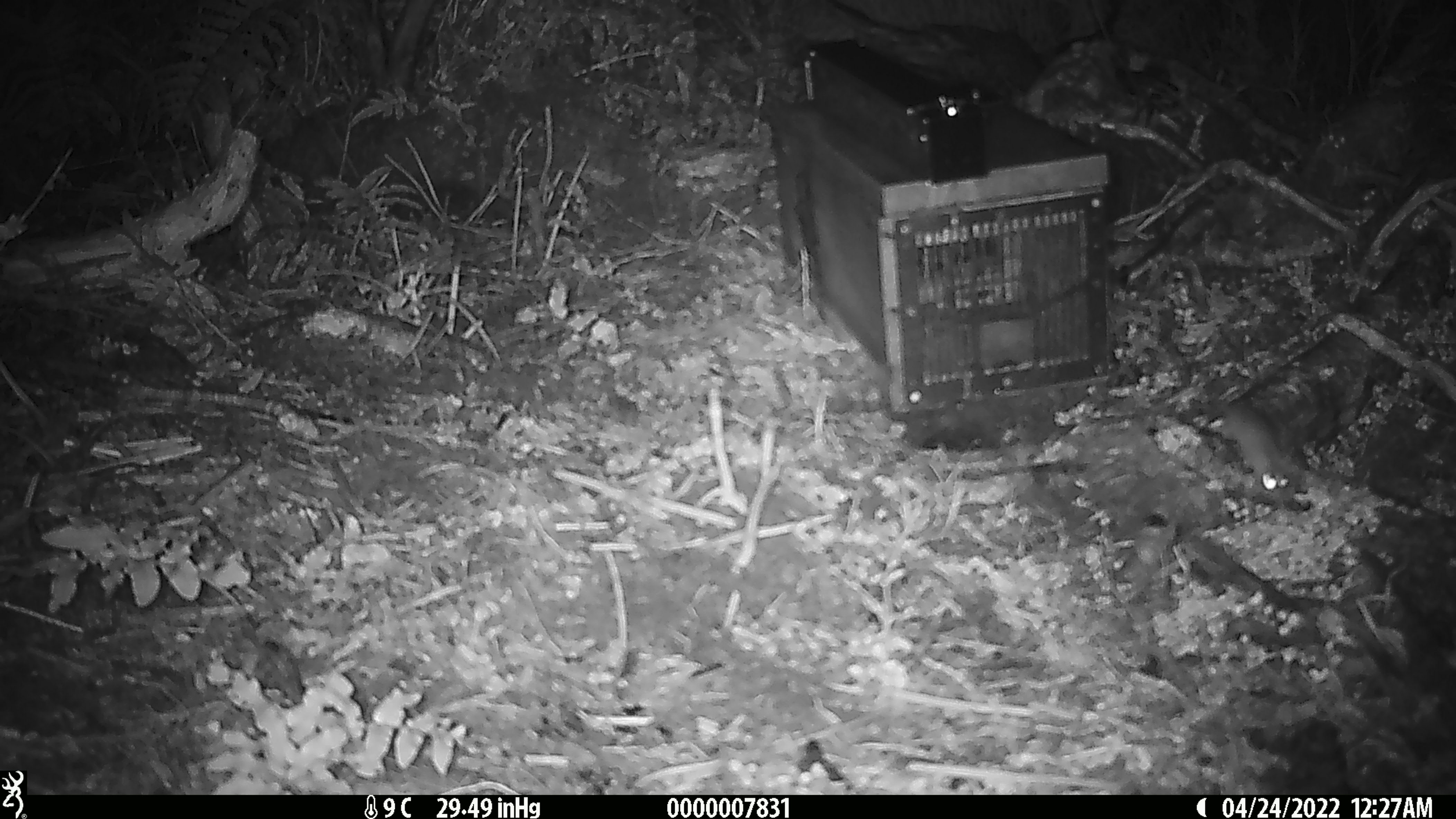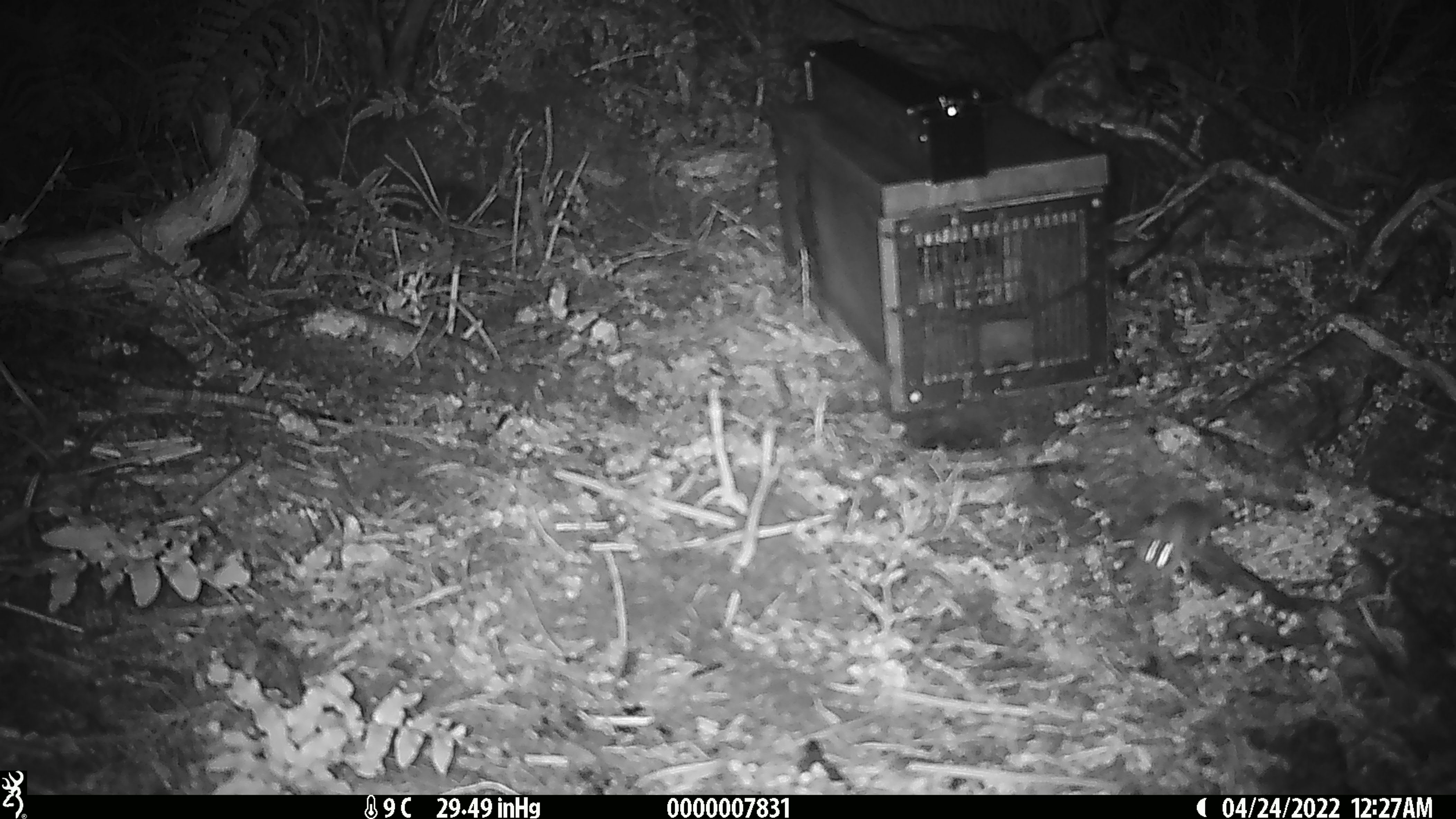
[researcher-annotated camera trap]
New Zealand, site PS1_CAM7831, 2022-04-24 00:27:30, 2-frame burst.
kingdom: Animalia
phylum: Chordata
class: Mammalia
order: Rodentia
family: Muridae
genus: Mus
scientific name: Mus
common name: mouse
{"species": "mouse (Mus)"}